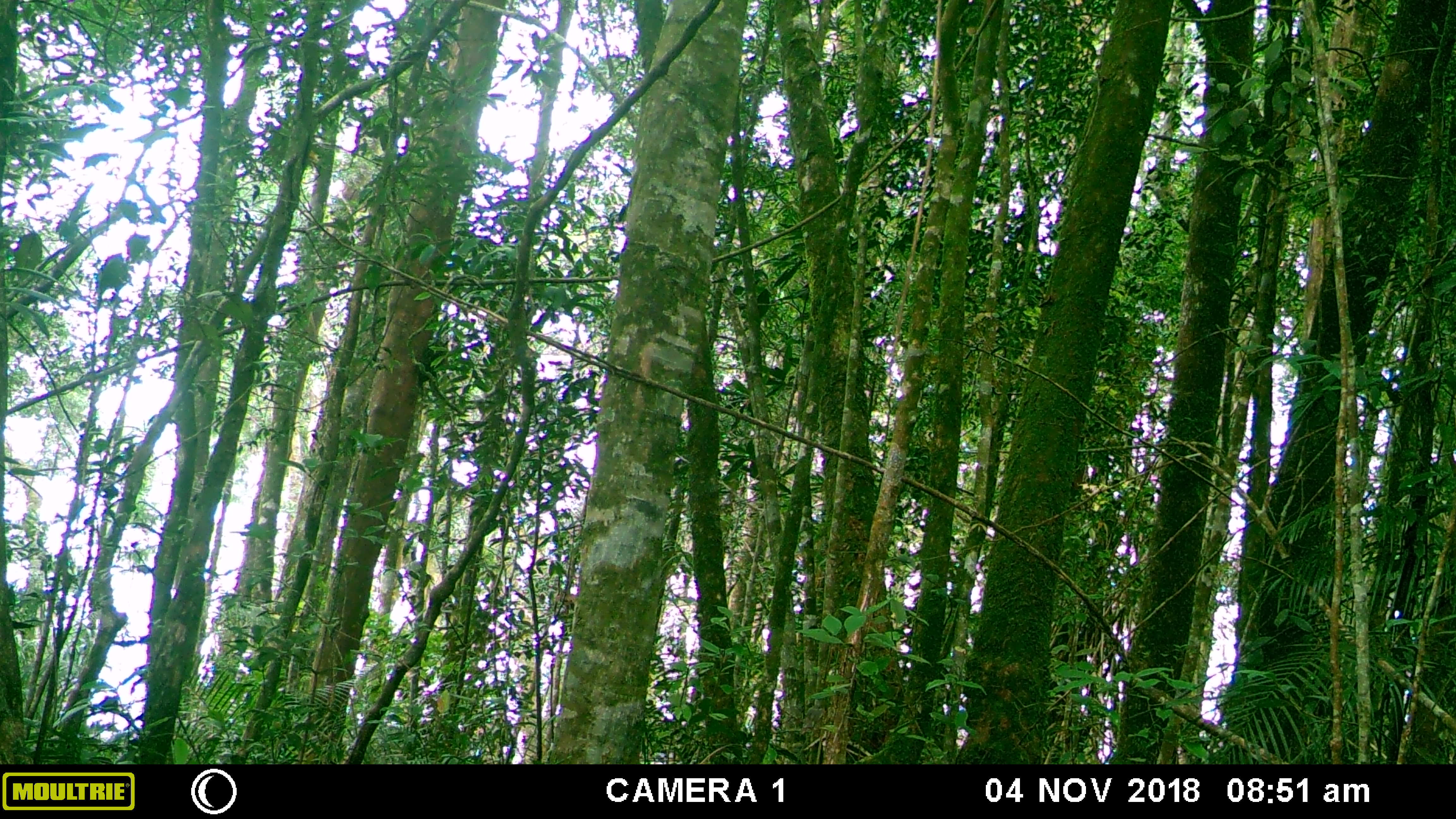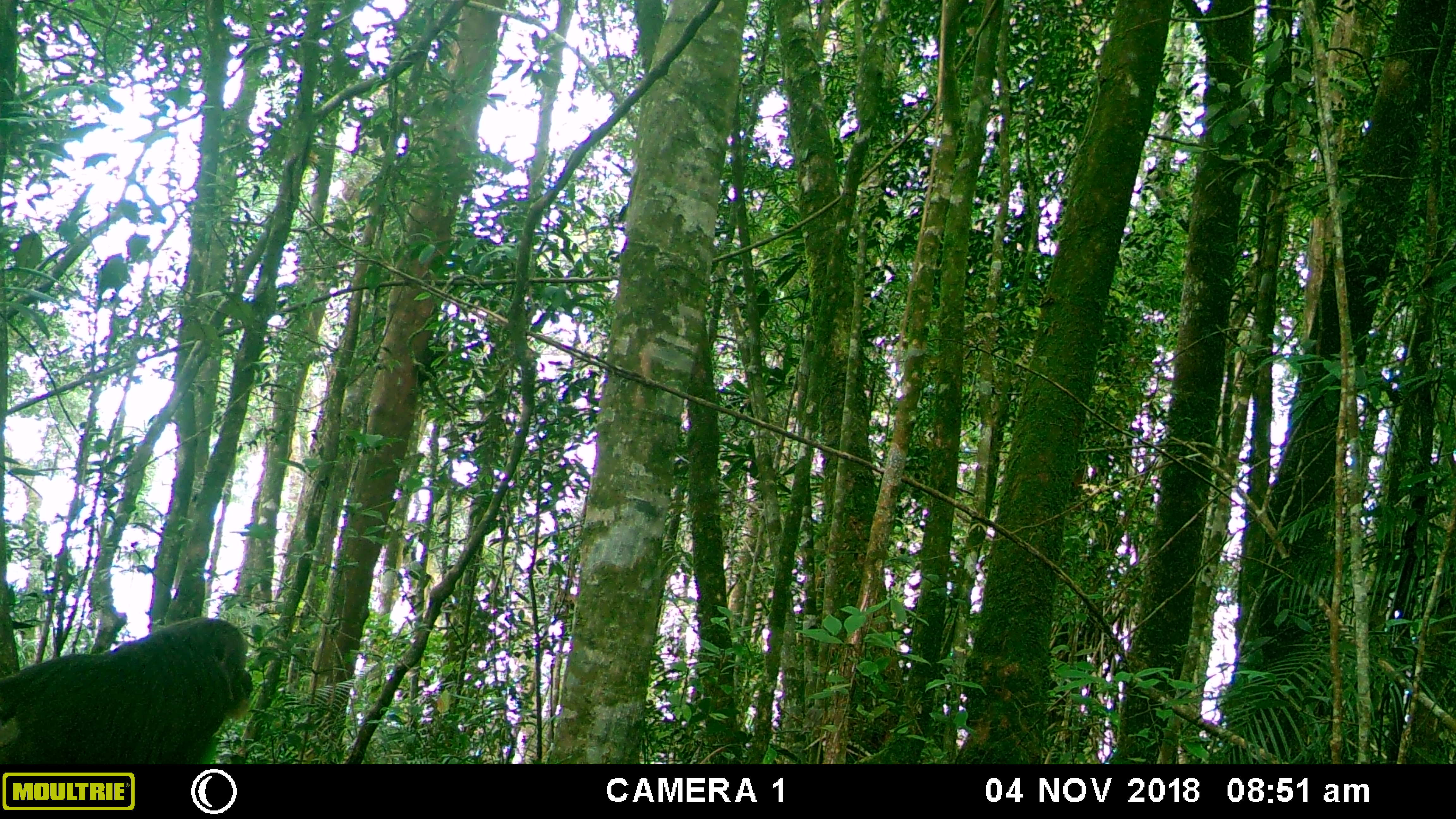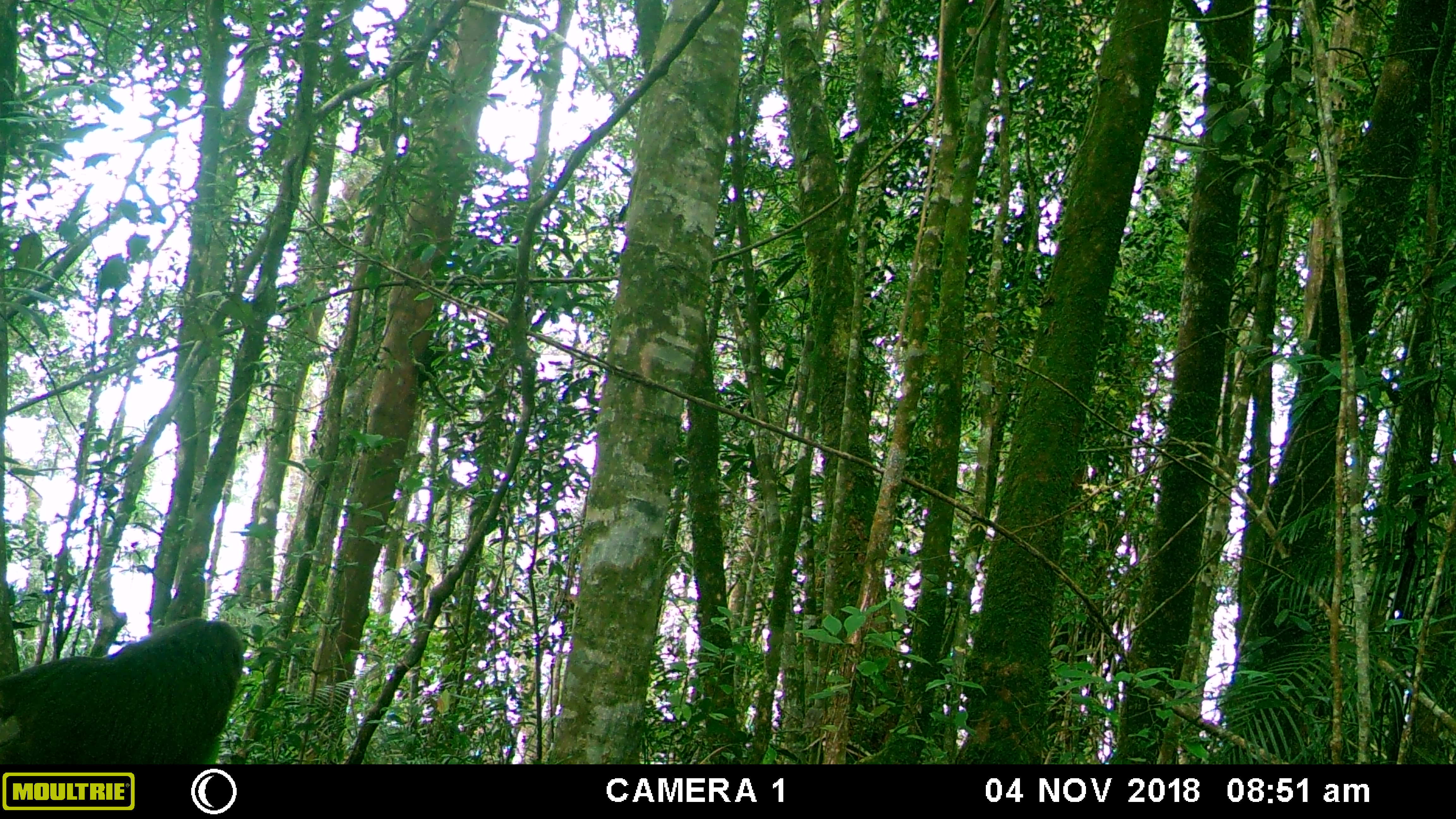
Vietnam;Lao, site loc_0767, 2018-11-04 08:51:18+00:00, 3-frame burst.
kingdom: Animalia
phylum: Chordata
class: Mammalia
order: Primates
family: Cercopithecidae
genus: Macaca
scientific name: Macaca arctoides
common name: stump-tailed macaque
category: stump tailed macaque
Stump tailed macaque (stump-tailed macaque) (Macaca arctoides). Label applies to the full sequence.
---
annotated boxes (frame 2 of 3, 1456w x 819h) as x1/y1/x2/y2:
stump tailed macaque: 0/614/255/765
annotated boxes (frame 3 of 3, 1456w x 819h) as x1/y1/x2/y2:
stump tailed macaque: 0/614/246/768